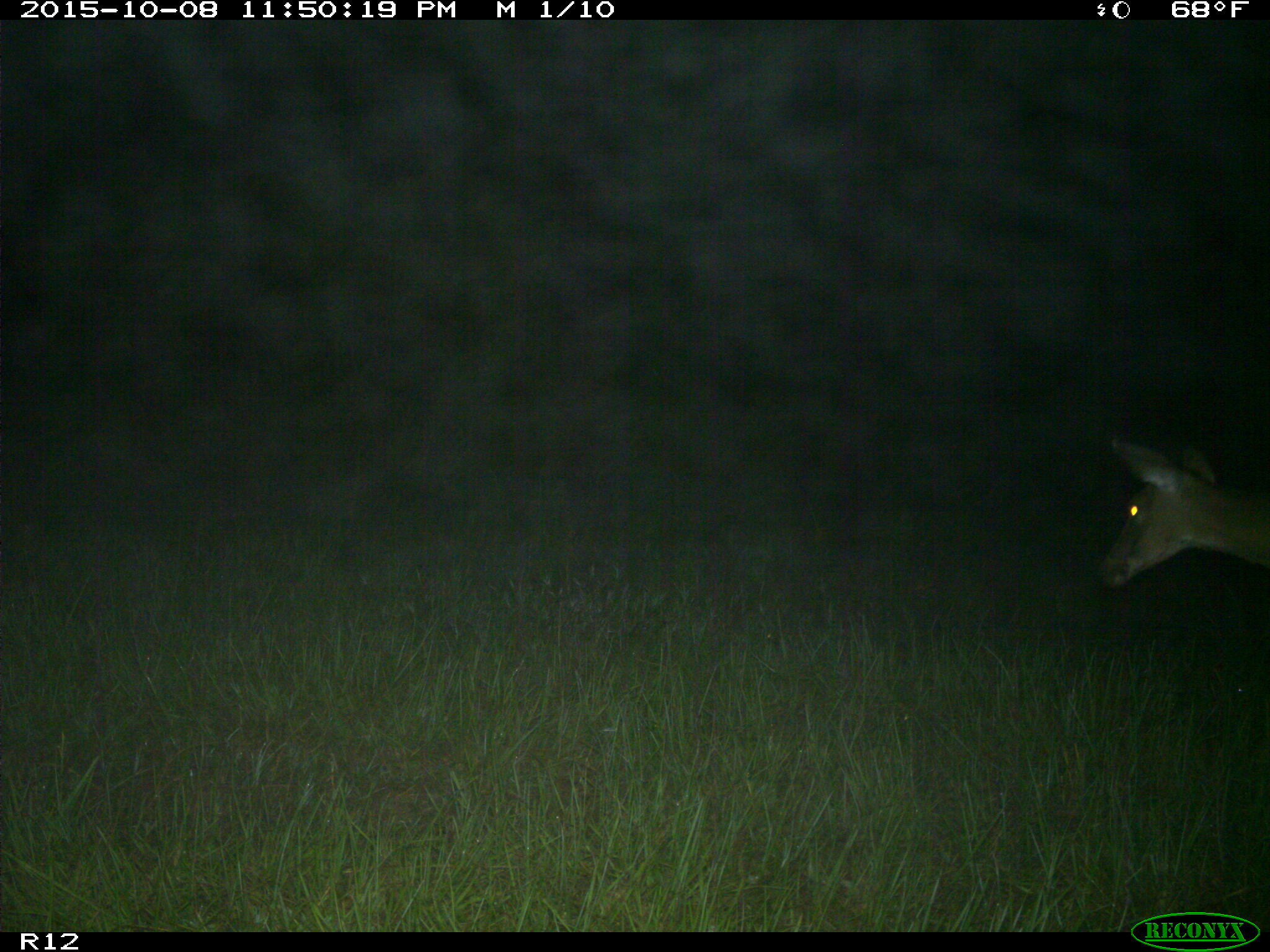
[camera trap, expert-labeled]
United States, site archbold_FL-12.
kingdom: Animalia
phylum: Chordata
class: Mammalia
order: Artiodactyla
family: Cervidae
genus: Odocoileus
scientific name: Odocoileus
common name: deer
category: unidentified deer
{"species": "unidentified deer (deer) (Odocoileus)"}